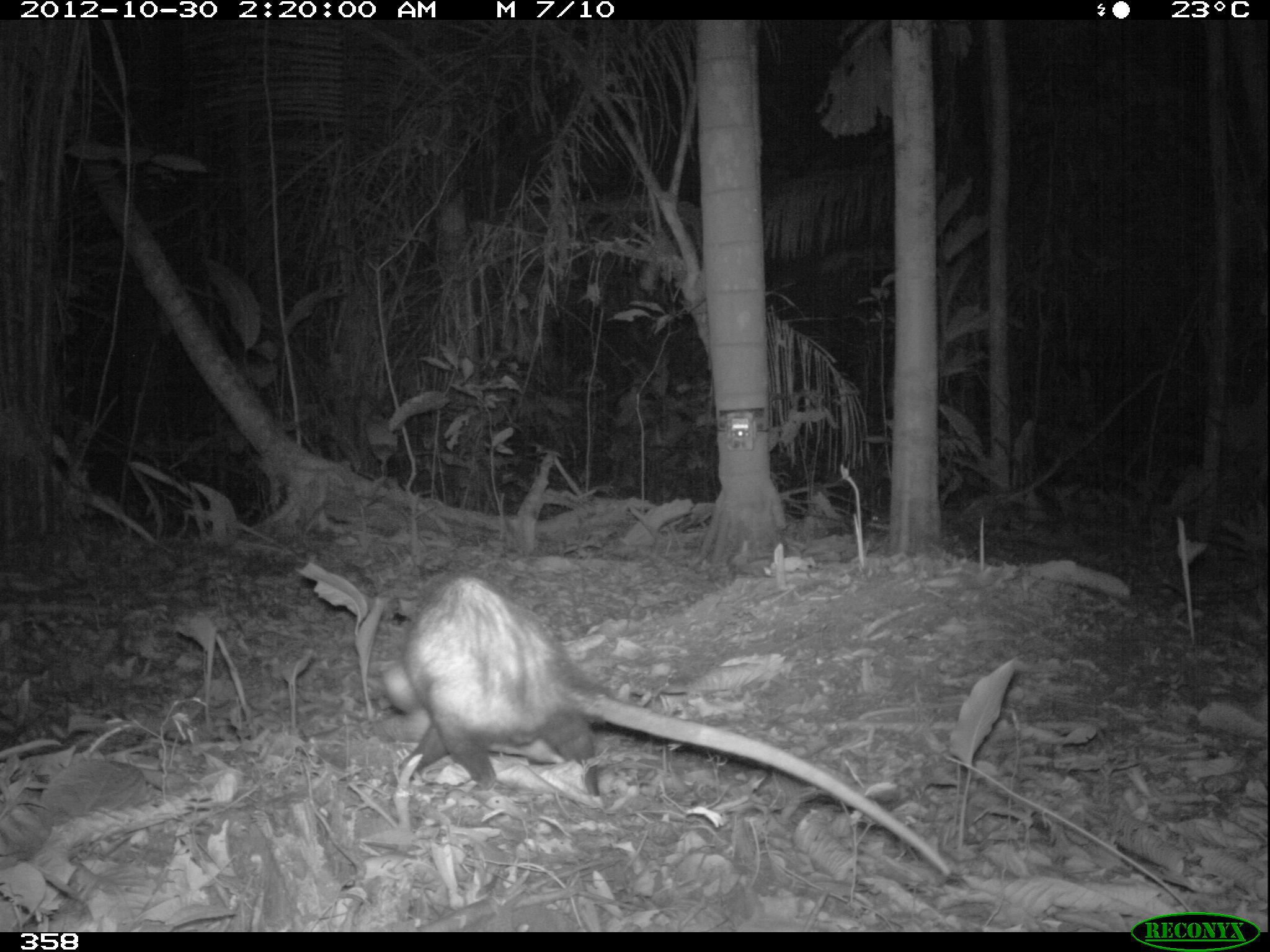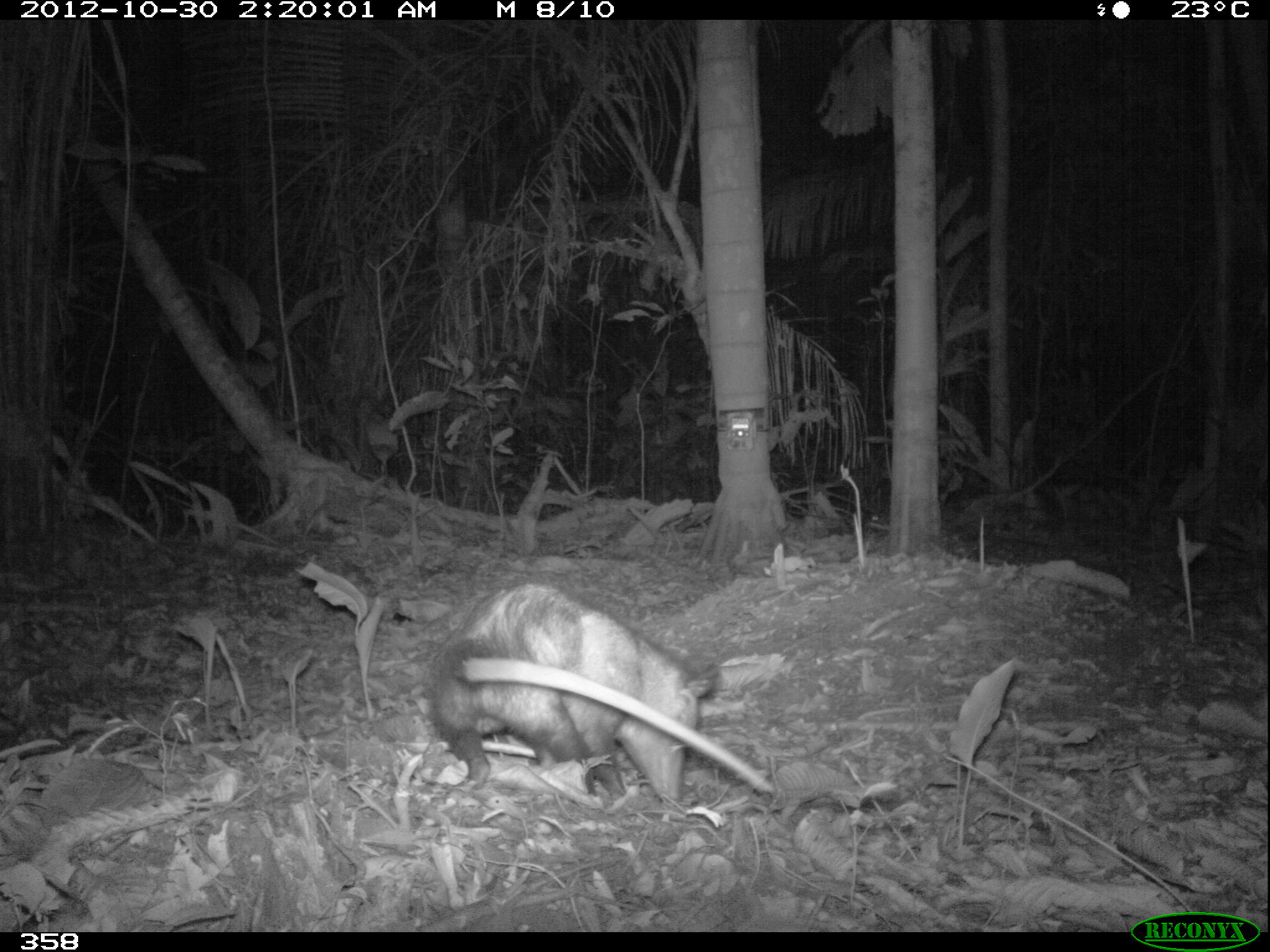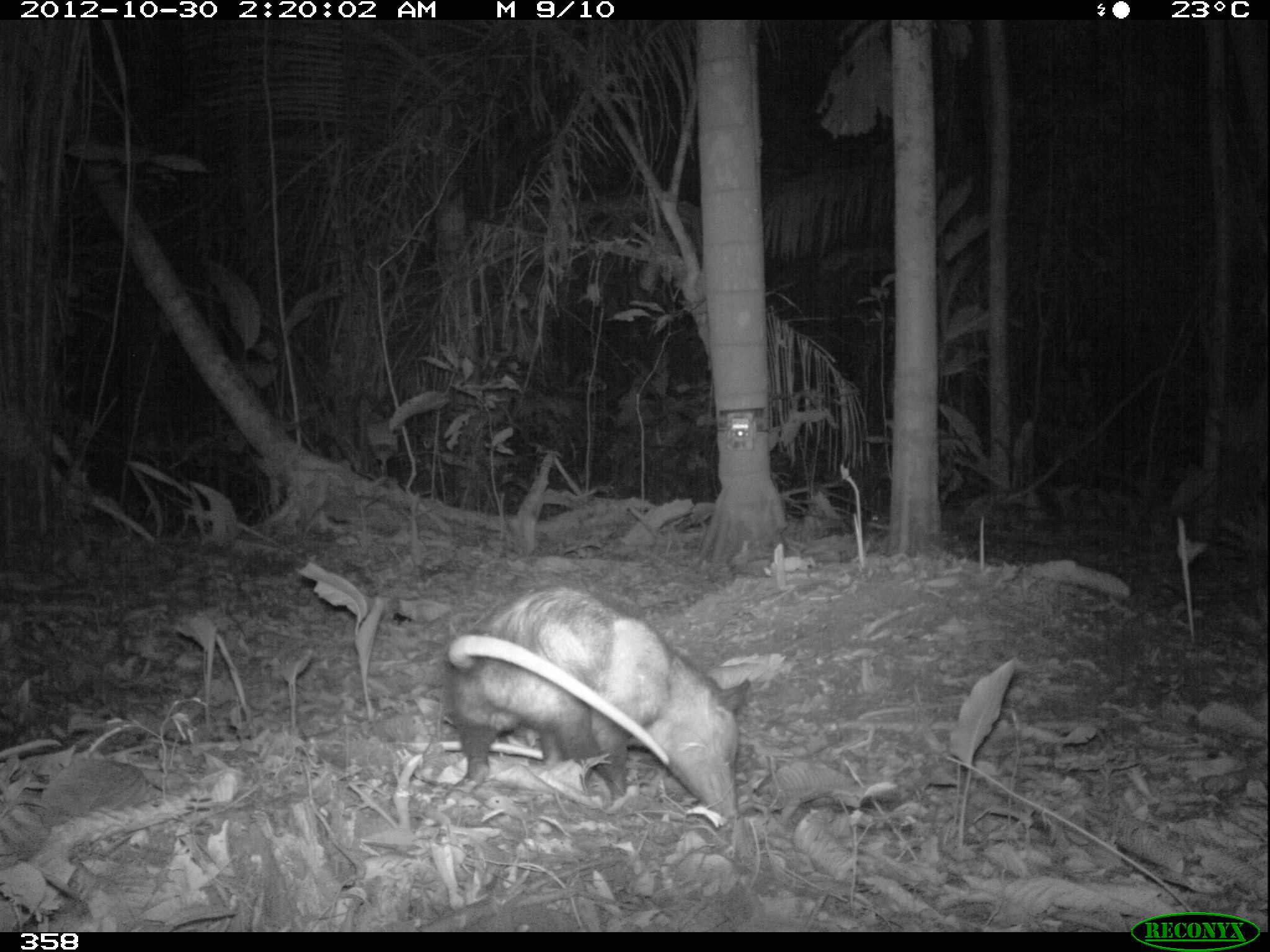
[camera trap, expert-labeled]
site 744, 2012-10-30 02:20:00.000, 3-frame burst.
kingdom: Animalia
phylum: Chordata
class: Mammalia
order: Didelphimorphia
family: Didelphidae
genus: Didelphis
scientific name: Didelphis marsupialis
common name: southern opossum